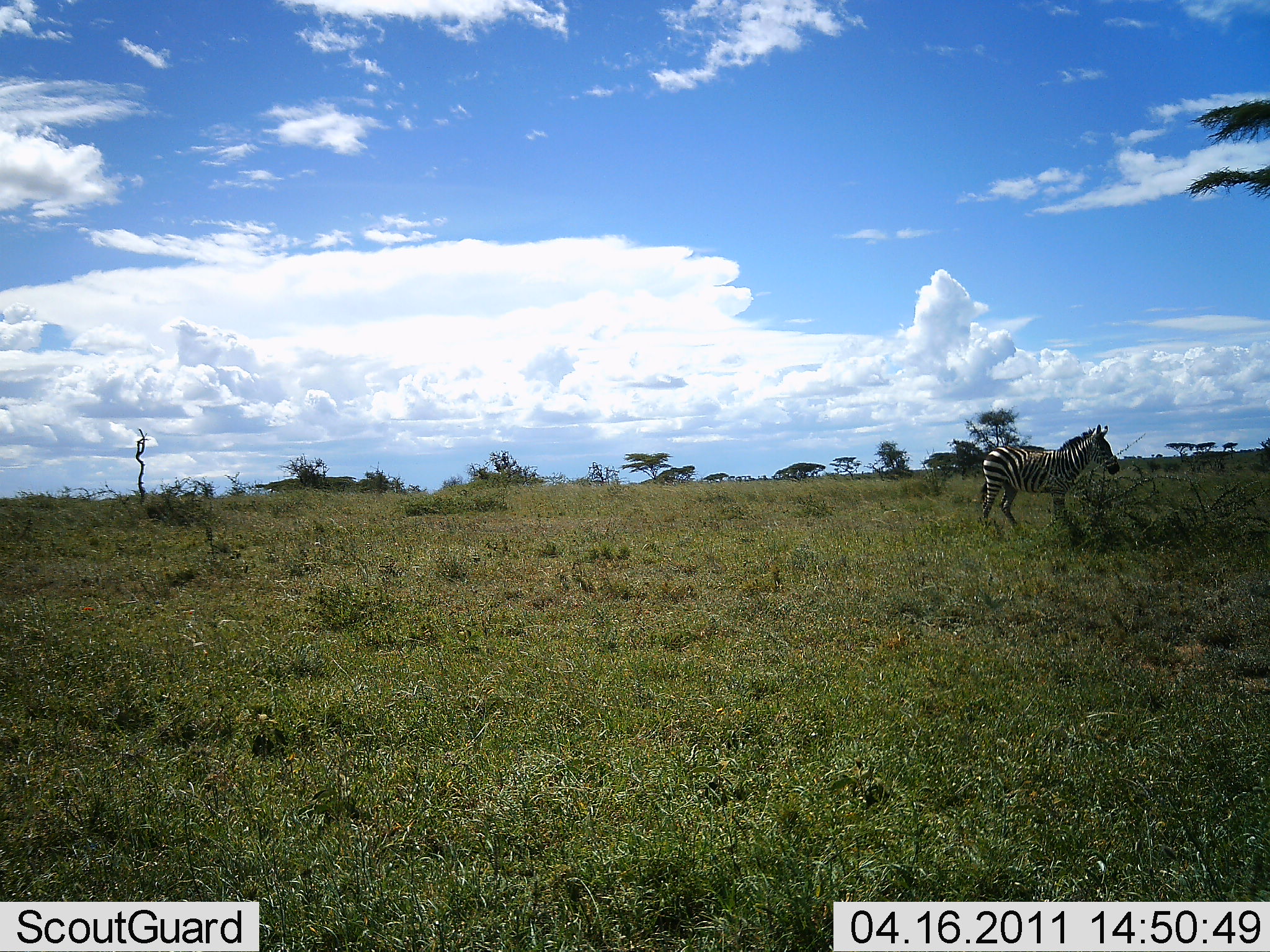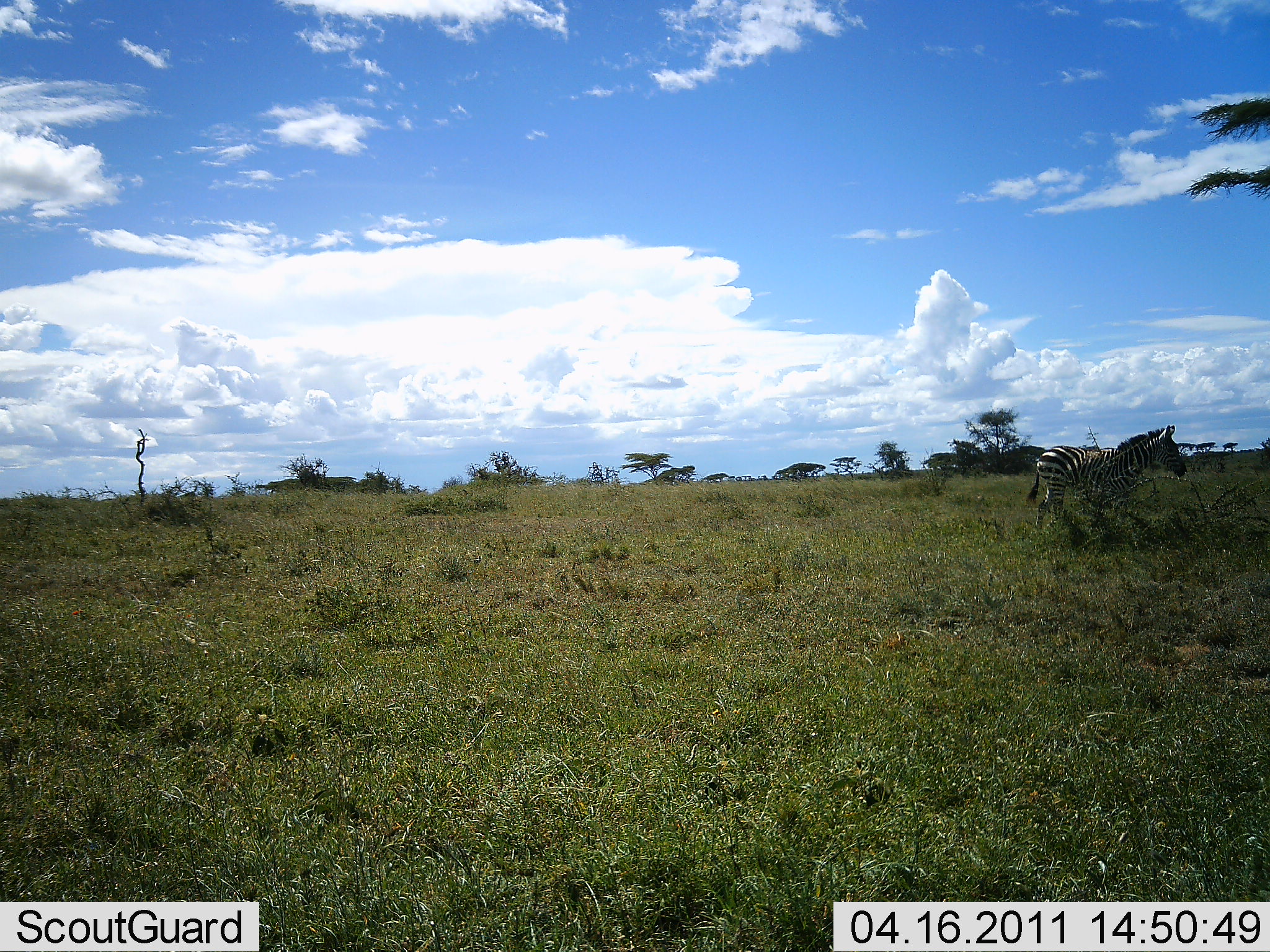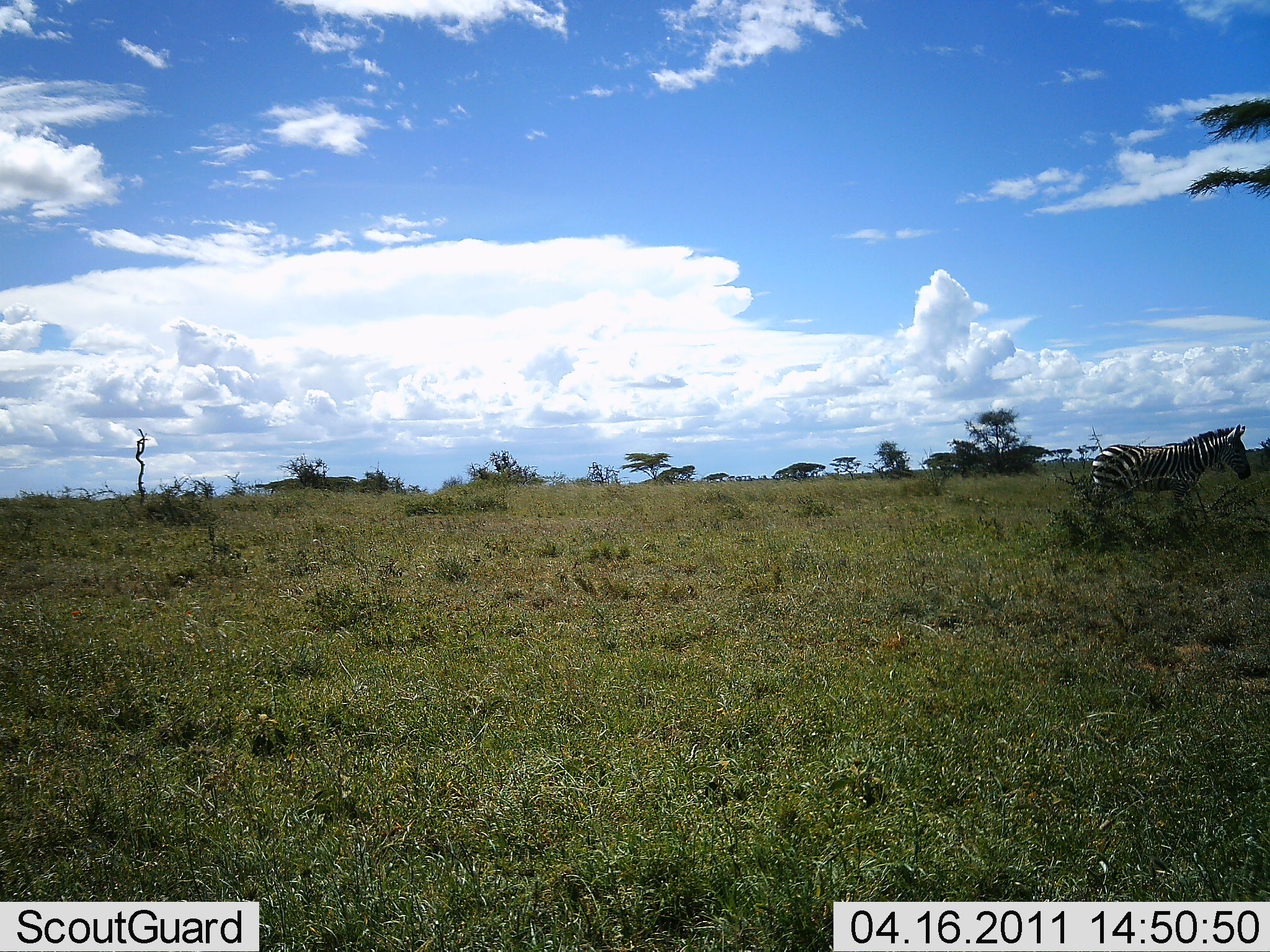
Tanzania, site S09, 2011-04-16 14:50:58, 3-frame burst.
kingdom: Animalia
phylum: Chordata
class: Mammalia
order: Perissodactyla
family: Equidae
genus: Equus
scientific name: Equus quagga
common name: plains zebra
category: zebra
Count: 1.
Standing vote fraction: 12%.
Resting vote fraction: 0%.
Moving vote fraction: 88%.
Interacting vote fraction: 0%.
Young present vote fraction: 0%.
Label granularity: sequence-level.